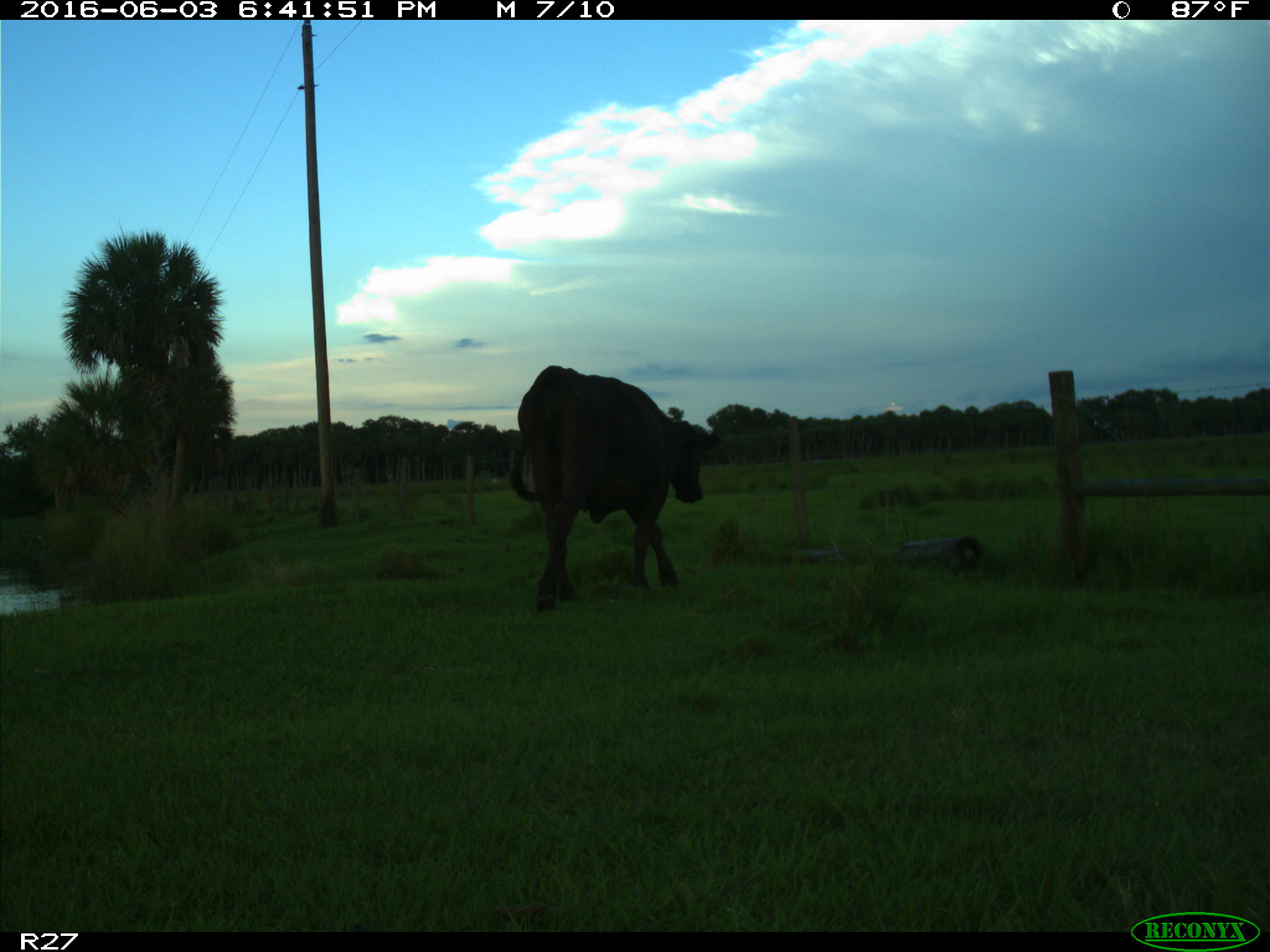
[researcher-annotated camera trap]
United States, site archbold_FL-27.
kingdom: Animalia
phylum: Chordata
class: Mammalia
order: Artiodactyla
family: Bovidae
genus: Bos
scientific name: Bos taurus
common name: domestic cow